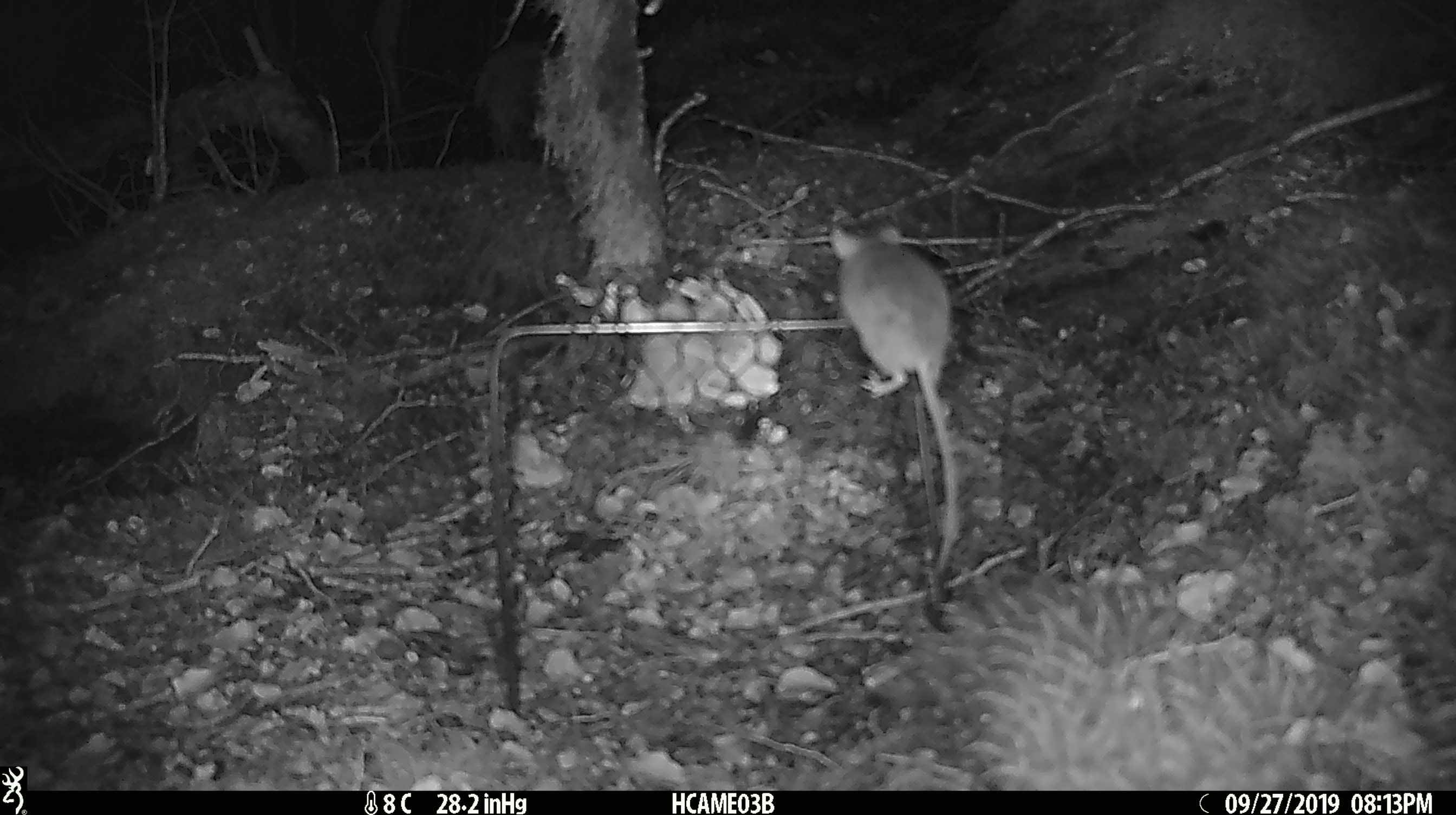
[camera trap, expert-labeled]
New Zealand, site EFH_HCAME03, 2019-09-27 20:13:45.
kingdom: Animalia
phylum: Chordata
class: Mammalia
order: Rodentia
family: Muridae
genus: Mus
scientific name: Mus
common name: mouse